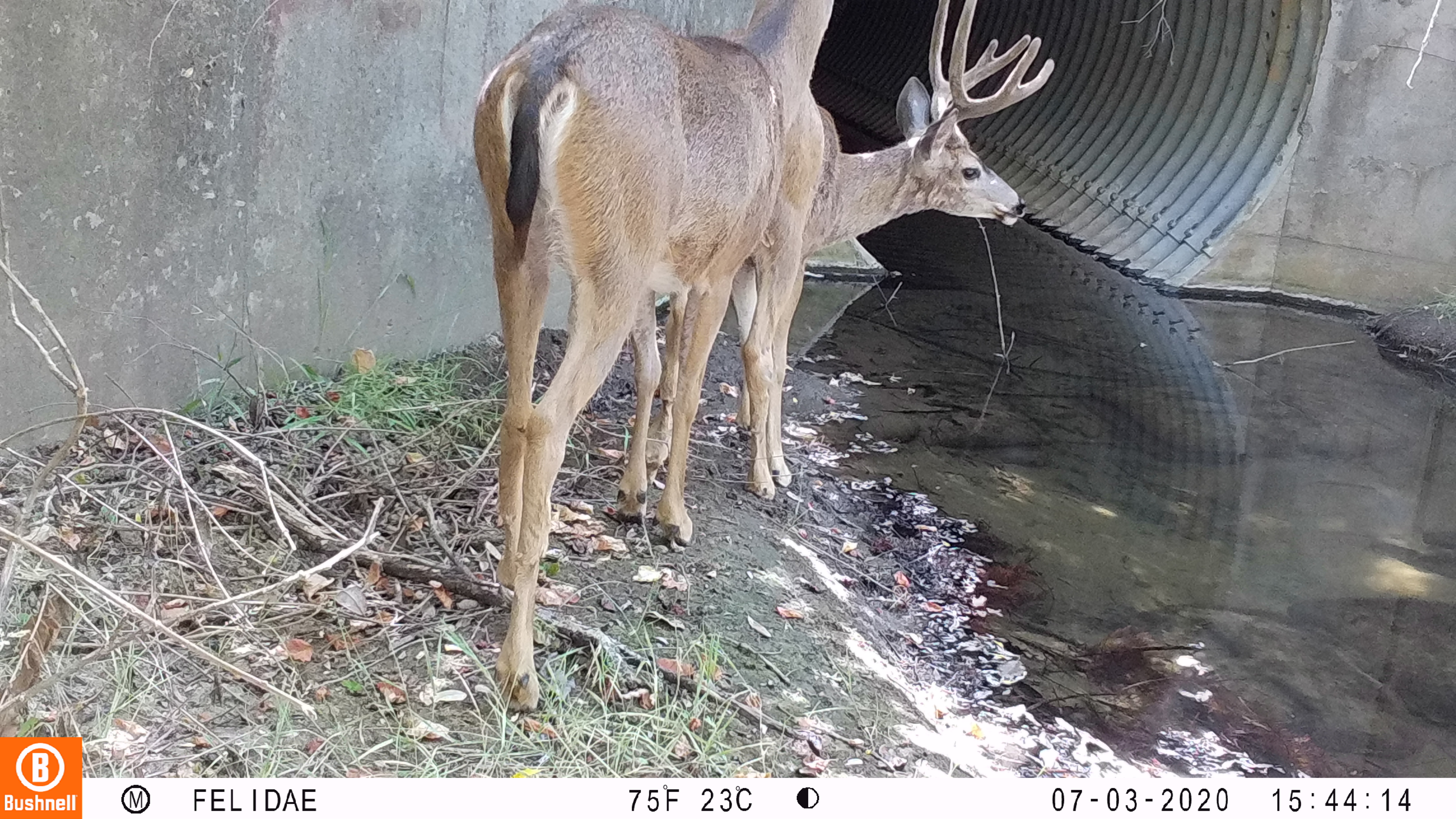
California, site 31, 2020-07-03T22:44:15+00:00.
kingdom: Animalia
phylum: Chordata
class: Mammalia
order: Artiodactyla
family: Cervidae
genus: Odocoileus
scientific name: Odocoileus hemionus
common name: mule deer